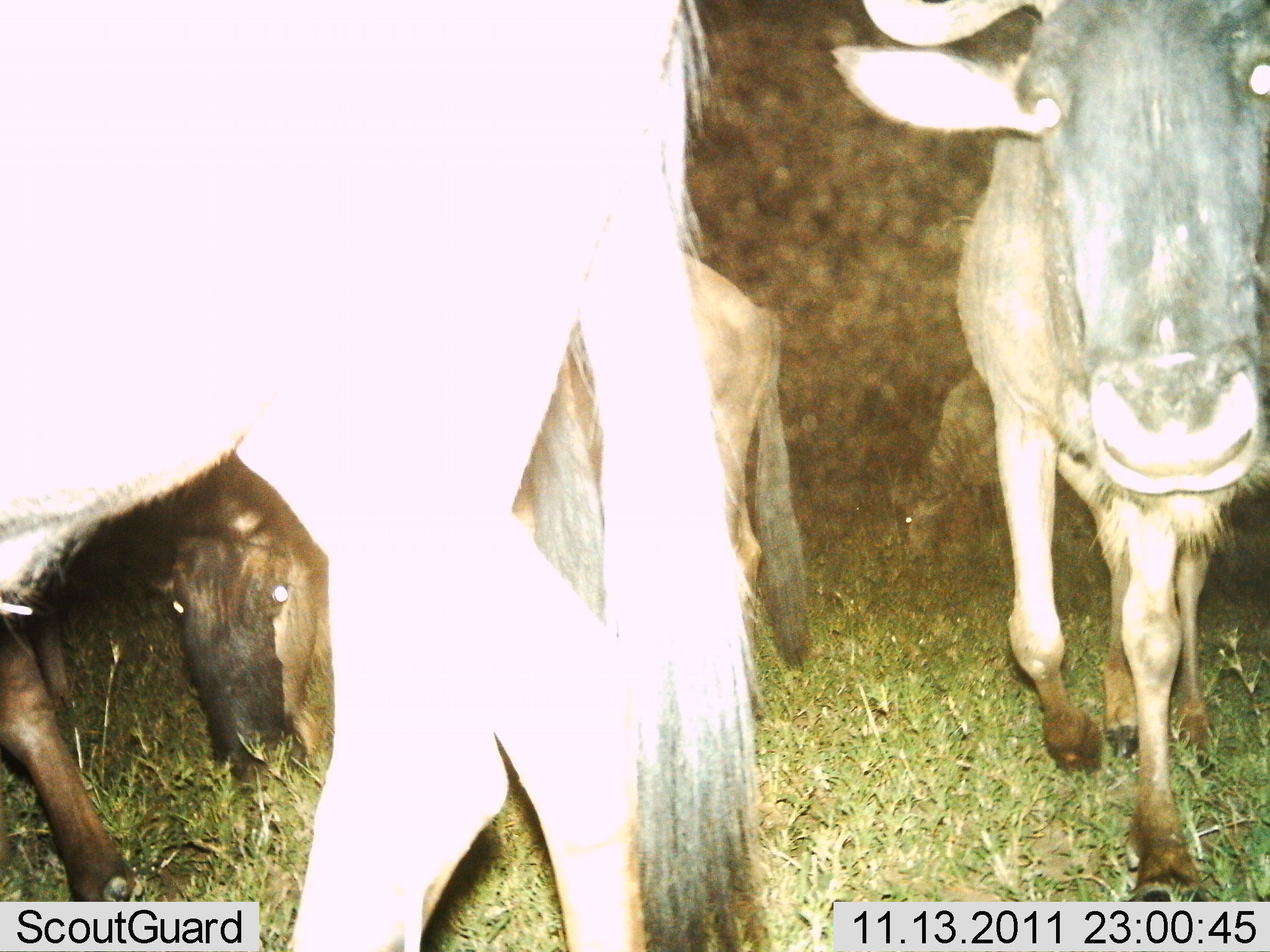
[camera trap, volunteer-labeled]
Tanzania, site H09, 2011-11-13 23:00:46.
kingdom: Animalia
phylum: Chordata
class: Mammalia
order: Artiodactyla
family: Bovidae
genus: Connochaetes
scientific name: Connochaetes taurinus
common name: blue wildebeest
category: wildebeest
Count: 4.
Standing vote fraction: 29%.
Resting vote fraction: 0%.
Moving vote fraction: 65%.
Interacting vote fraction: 6%.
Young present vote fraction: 18%.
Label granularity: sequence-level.